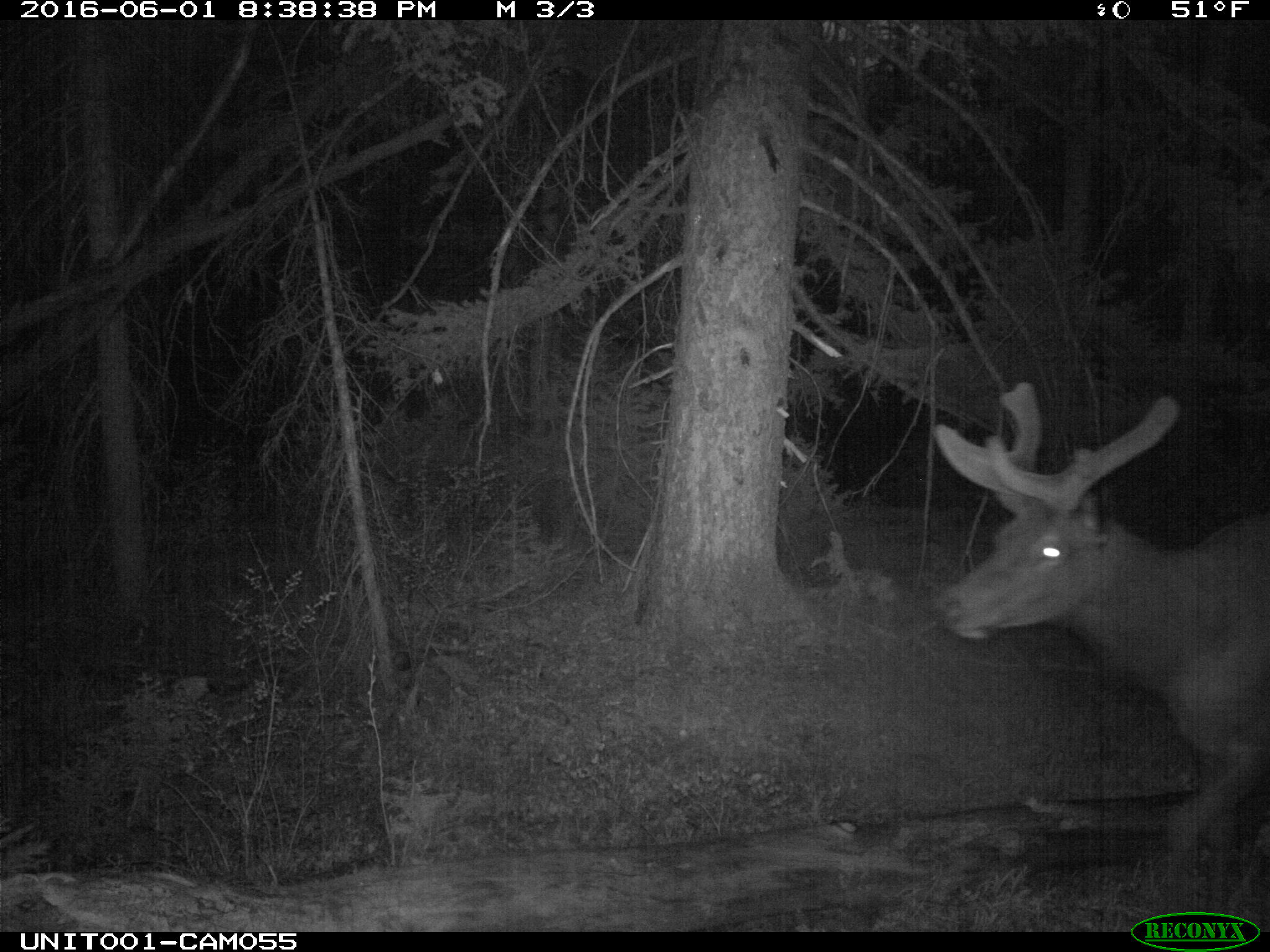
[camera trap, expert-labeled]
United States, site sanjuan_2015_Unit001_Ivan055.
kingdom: Animalia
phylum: Chordata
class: Mammalia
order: Artiodactyla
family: Cervidae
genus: Cervus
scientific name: Cervus elaphus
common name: red deer